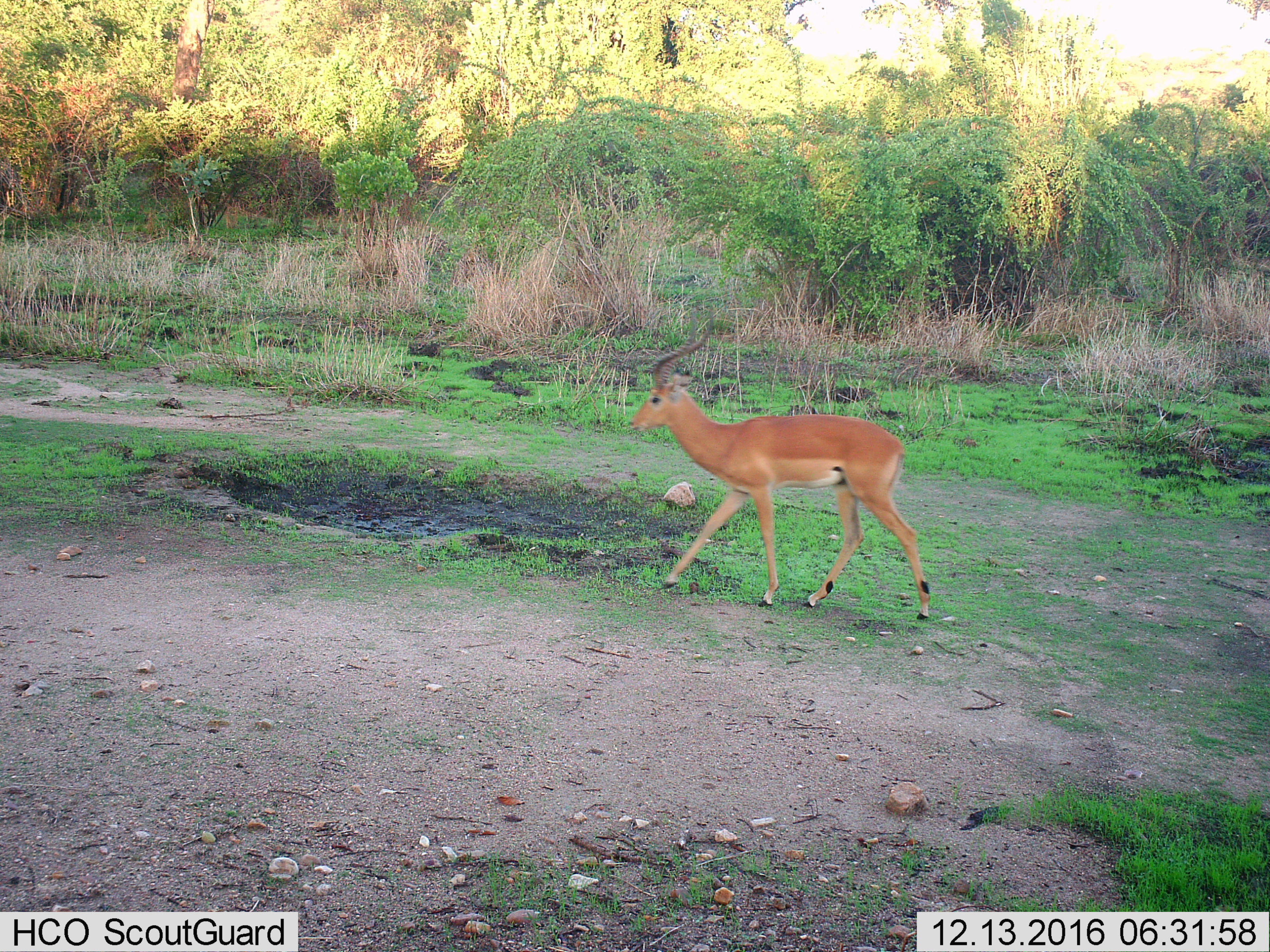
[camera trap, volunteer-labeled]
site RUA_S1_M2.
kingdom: Animalia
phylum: Chordata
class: Mammalia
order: Artiodactyla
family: Bovidae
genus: Aepyceros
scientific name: Aepyceros melampus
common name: impala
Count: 1.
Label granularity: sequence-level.